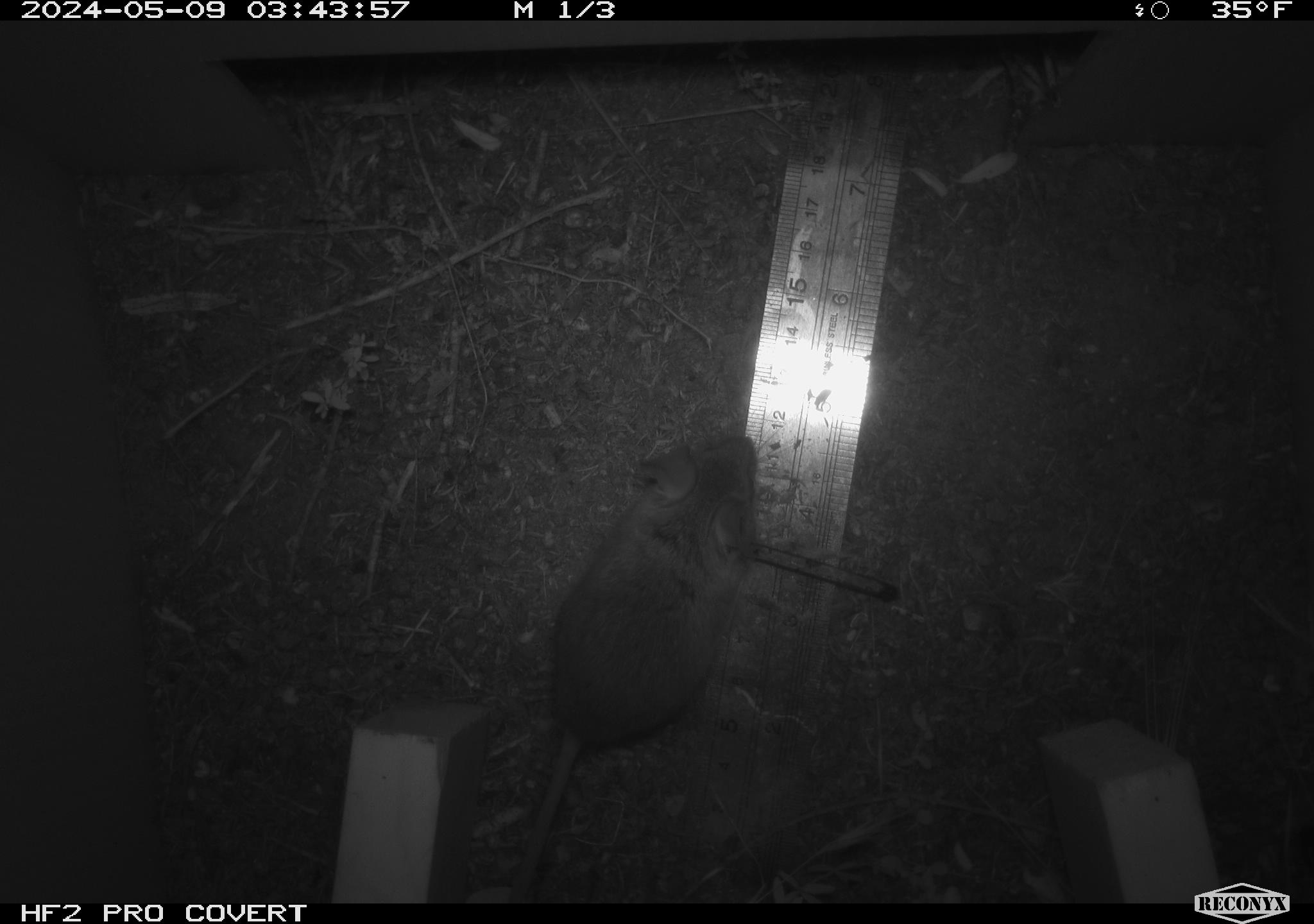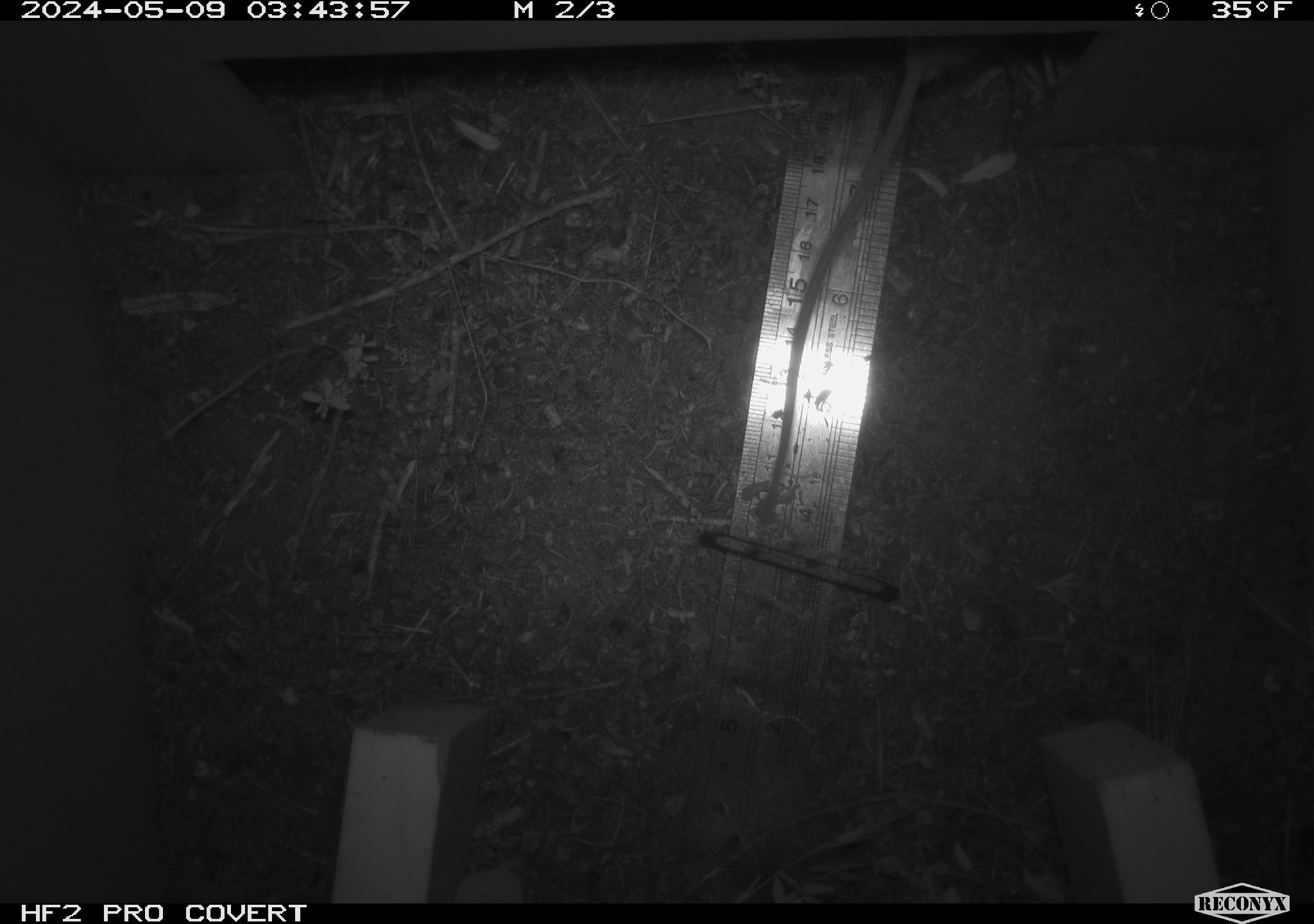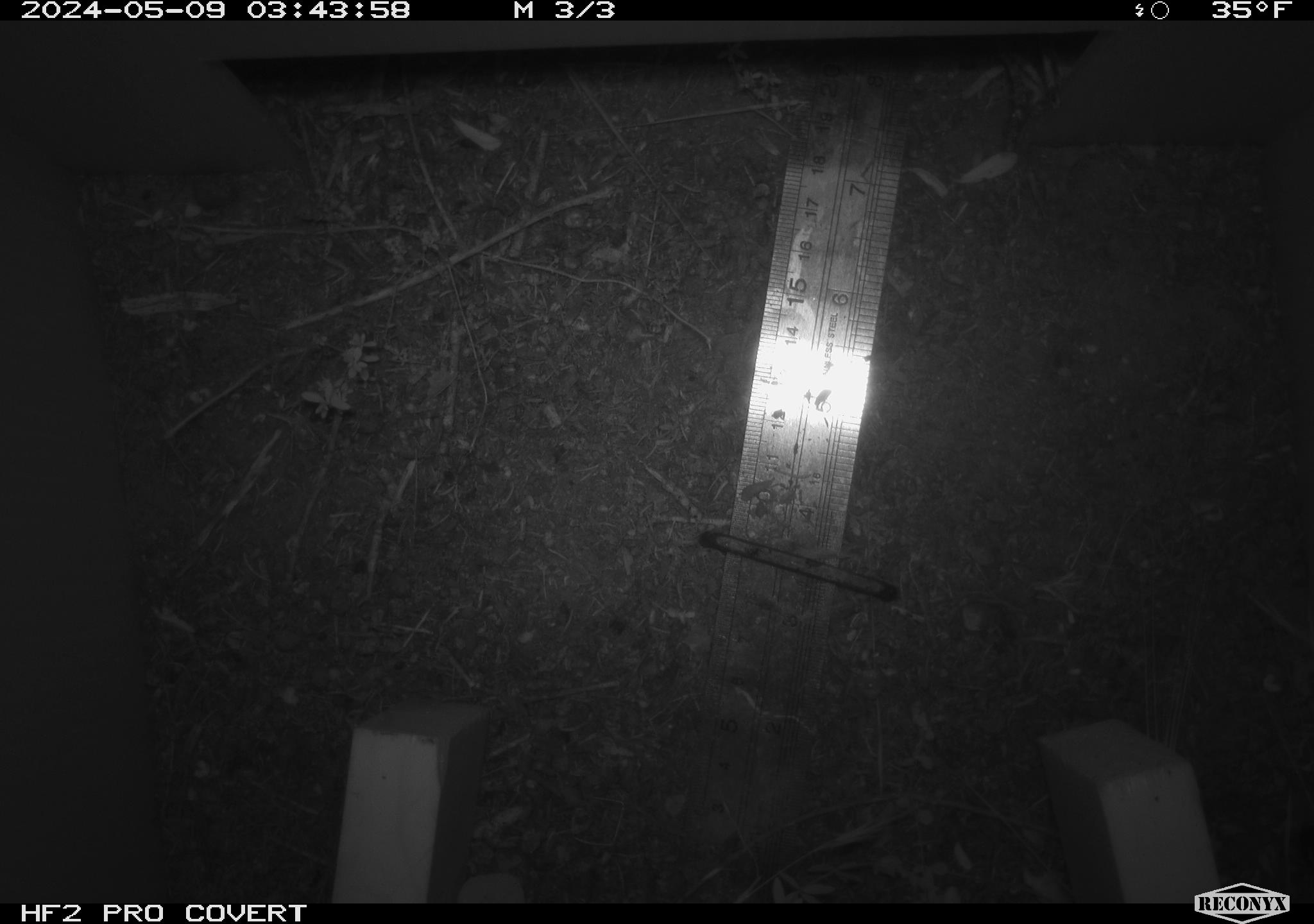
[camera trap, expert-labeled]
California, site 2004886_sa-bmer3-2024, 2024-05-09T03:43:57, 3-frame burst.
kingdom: Animalia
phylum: Chordata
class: Mammalia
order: Rodentia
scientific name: Rodentia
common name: mouse species